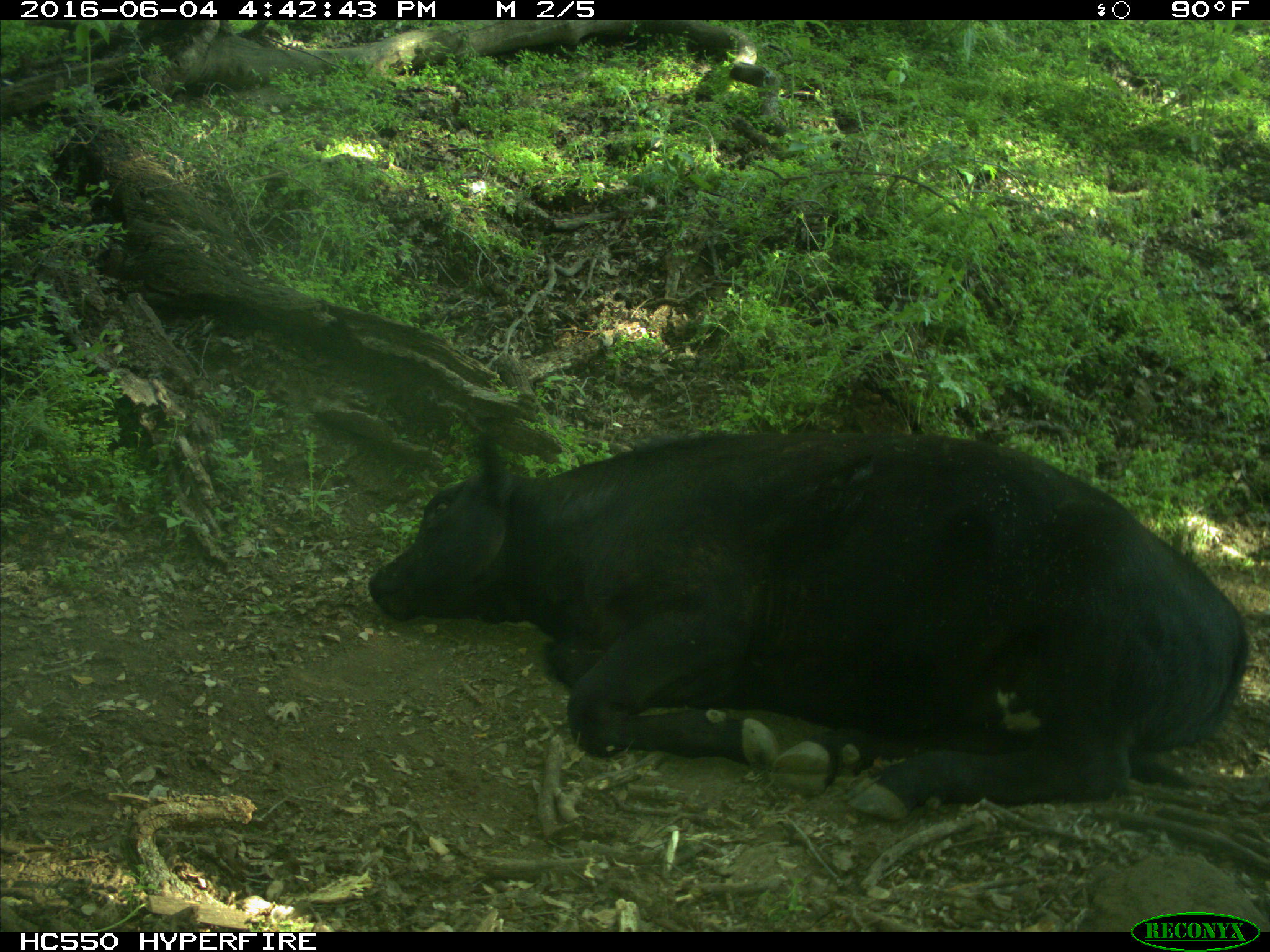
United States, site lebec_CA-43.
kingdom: Animalia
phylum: Chordata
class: Mammalia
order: Artiodactyla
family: Bovidae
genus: Bos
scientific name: Bos taurus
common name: domestic cow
Bos taurus (domestic cow).